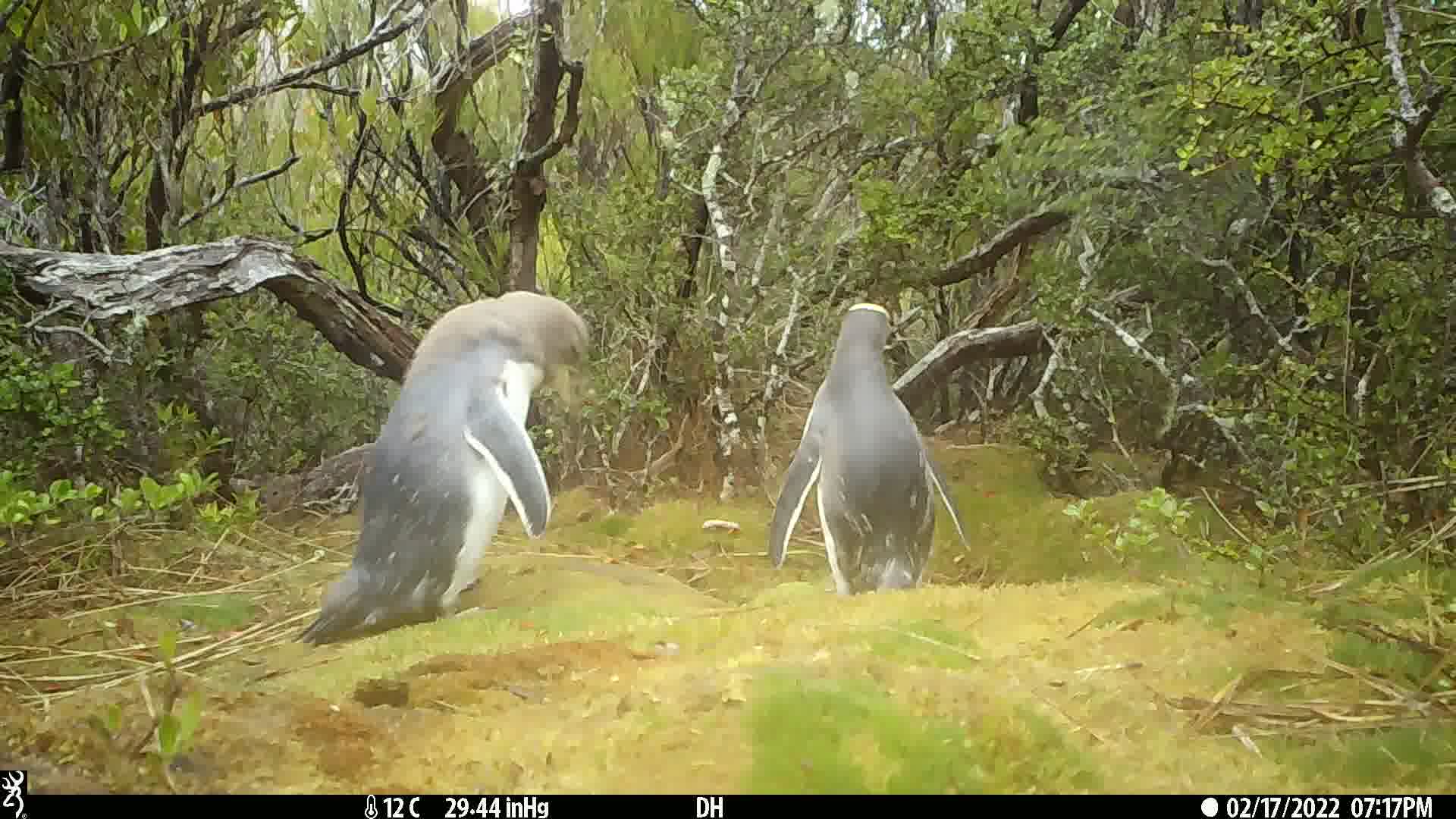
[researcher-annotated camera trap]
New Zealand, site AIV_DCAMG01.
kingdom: Animalia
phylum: Chordata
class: Aves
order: Sphenisciformes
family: Spheniscidae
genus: Megadyptes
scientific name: Megadyptes antipodes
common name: yellow-eyed penguin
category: yellow eyed penguin